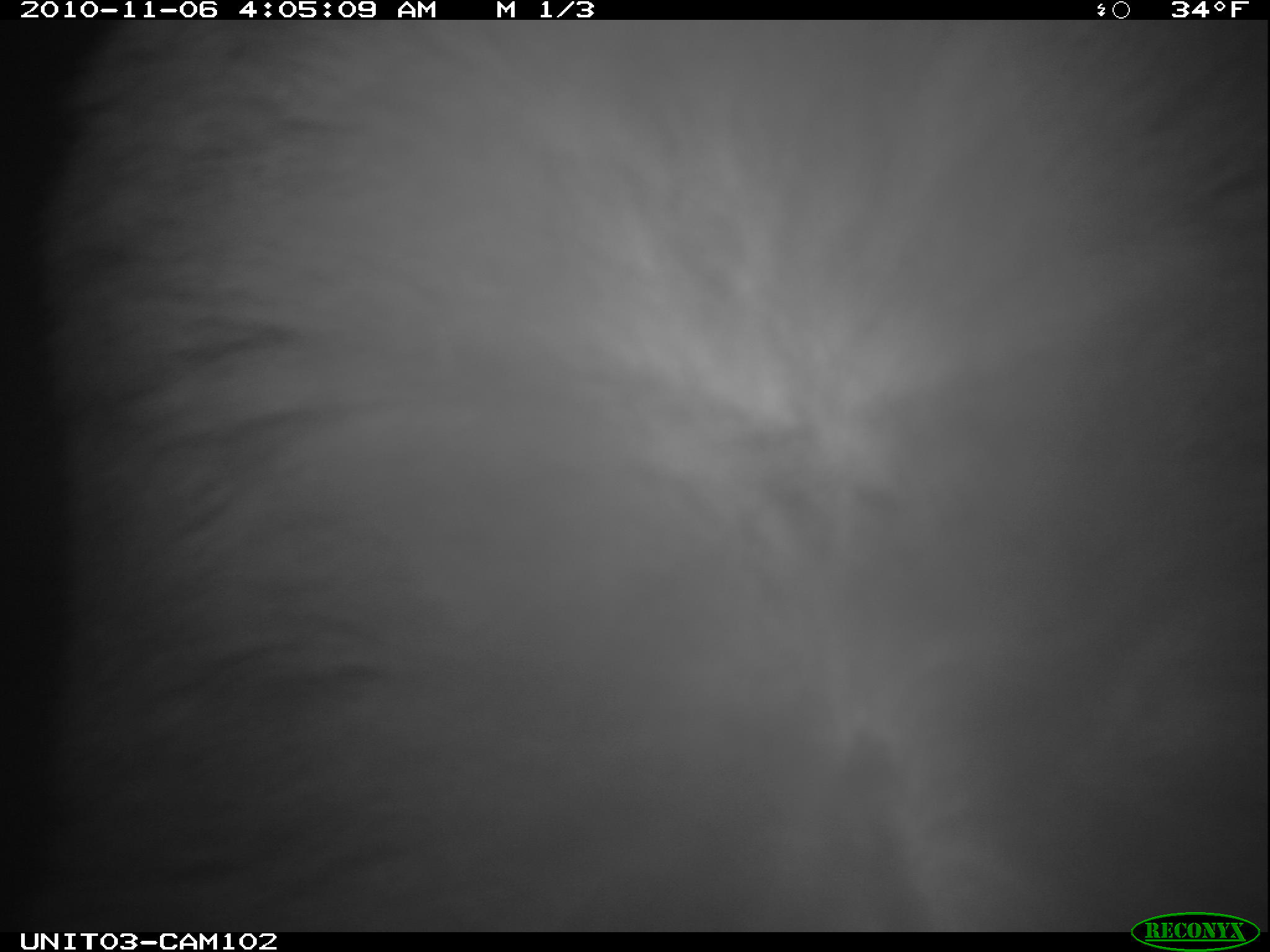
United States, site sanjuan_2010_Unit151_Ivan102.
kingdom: Animalia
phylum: Chordata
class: Mammalia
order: Carnivora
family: Ursidae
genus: Ursus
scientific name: Ursus americanus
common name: american black bear